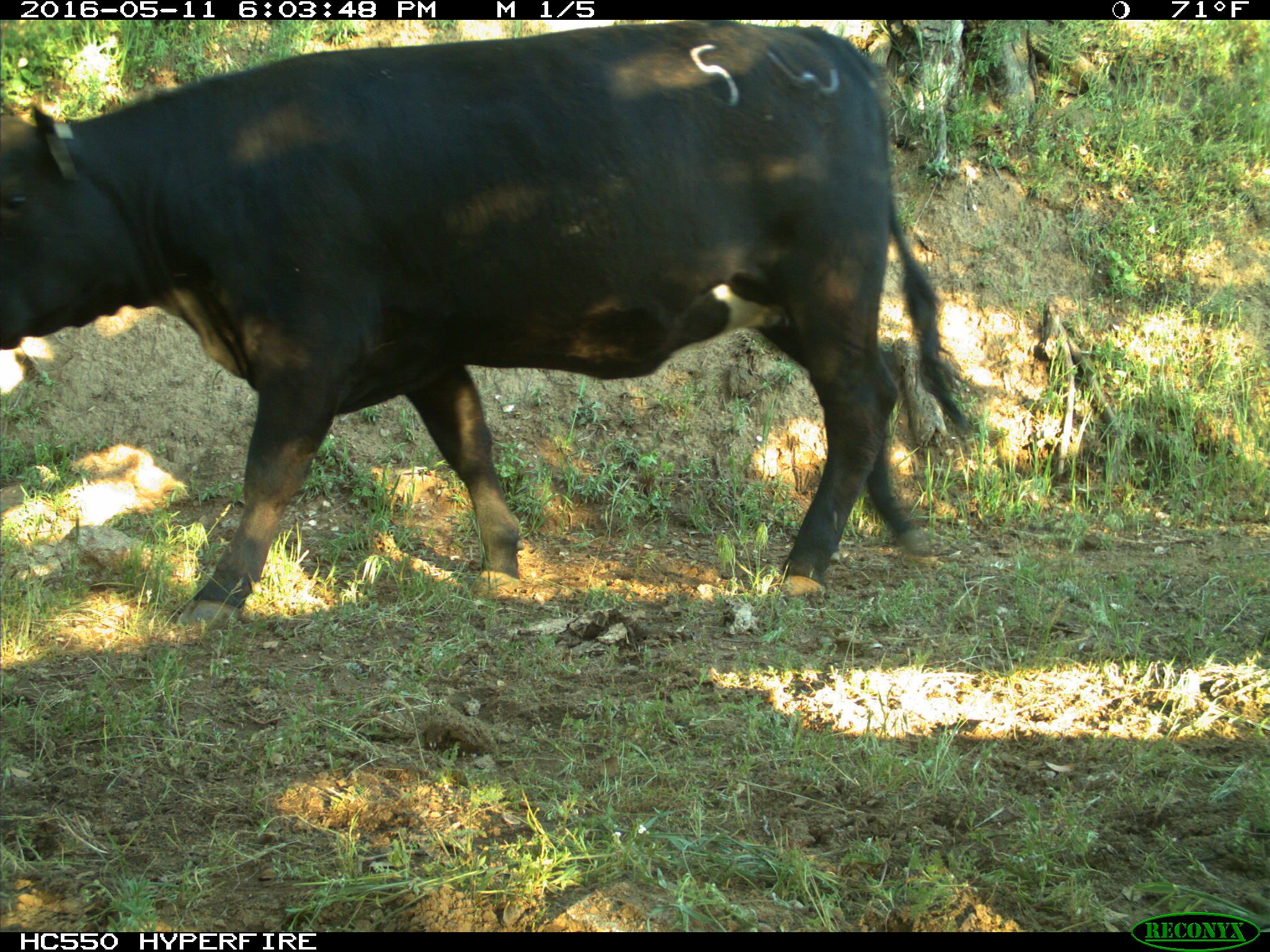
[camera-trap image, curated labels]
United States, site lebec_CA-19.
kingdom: Animalia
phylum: Chordata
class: Mammalia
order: Artiodactyla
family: Bovidae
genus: Bos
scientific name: Bos taurus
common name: domestic cow